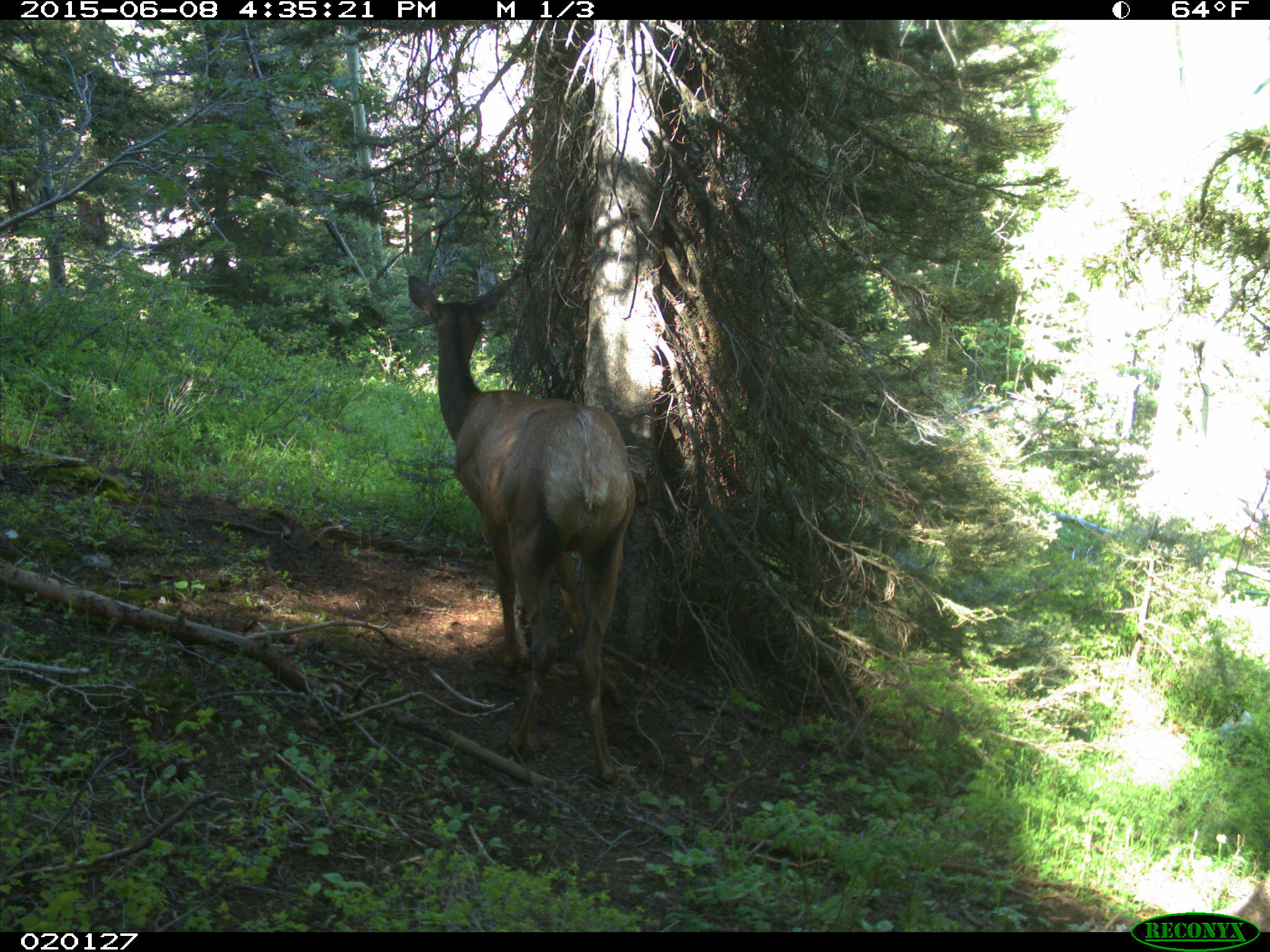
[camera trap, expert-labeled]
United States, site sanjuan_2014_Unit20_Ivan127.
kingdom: Animalia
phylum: Chordata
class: Mammalia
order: Artiodactyla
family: Cervidae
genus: Cervus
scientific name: Cervus elaphus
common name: red deer